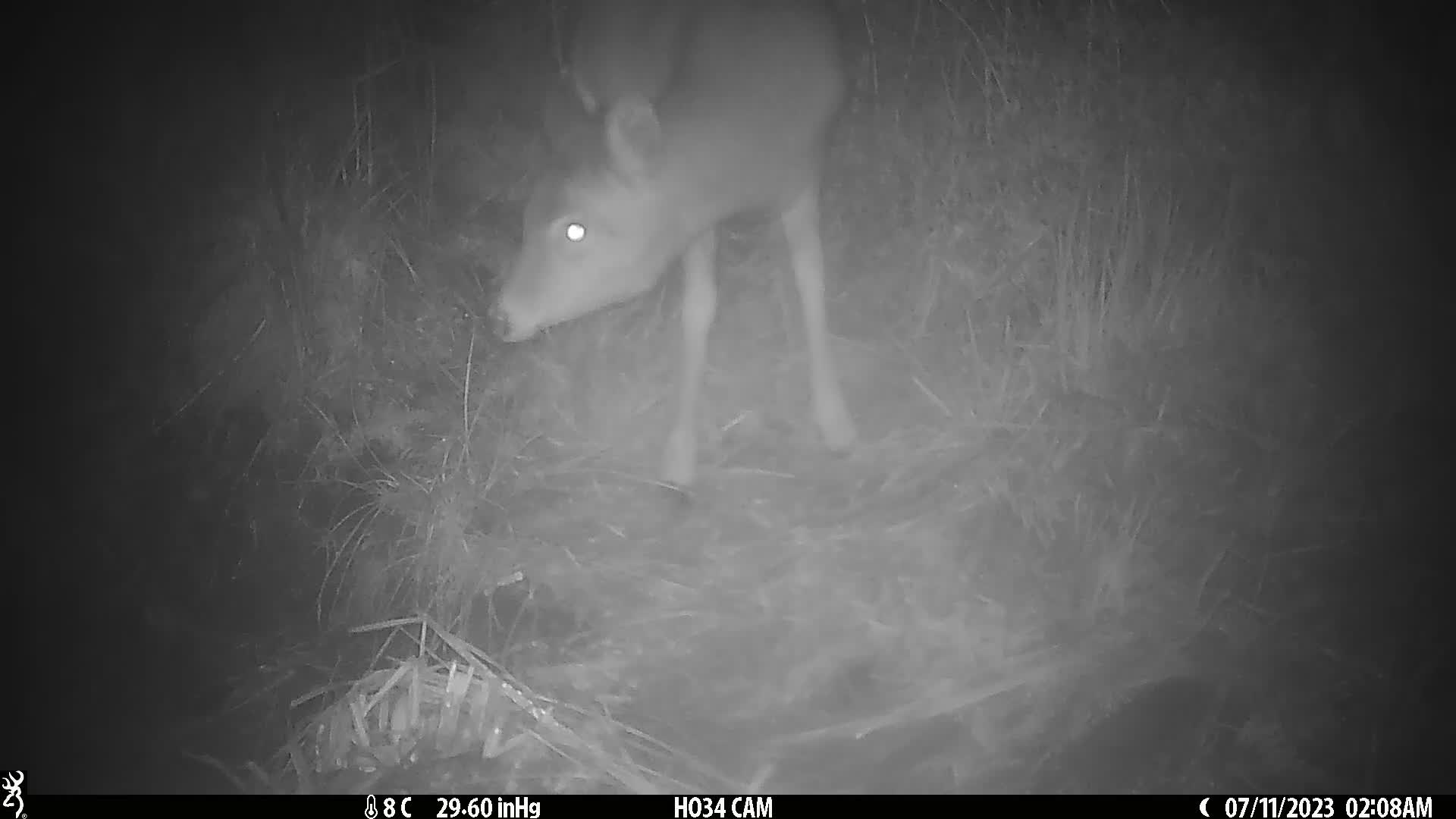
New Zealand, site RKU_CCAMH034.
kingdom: Animalia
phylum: Chordata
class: Mammalia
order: Artiodactyla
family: Cervidae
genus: Odocoileus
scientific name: Odocoileus virginianus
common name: white-tailed deer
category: white tailed deer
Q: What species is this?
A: White tailed deer (white-tailed deer) (Odocoileus virginianus).